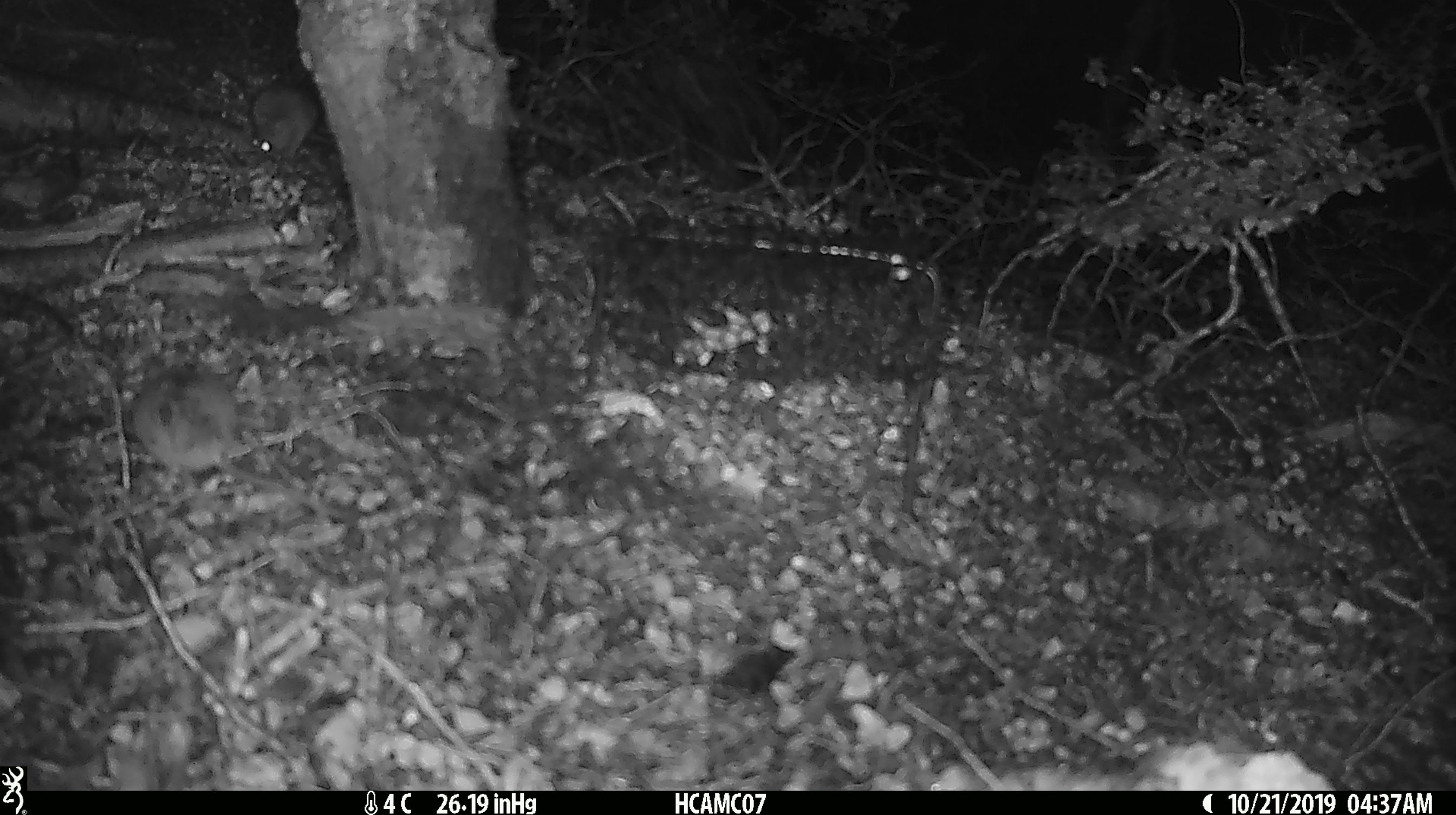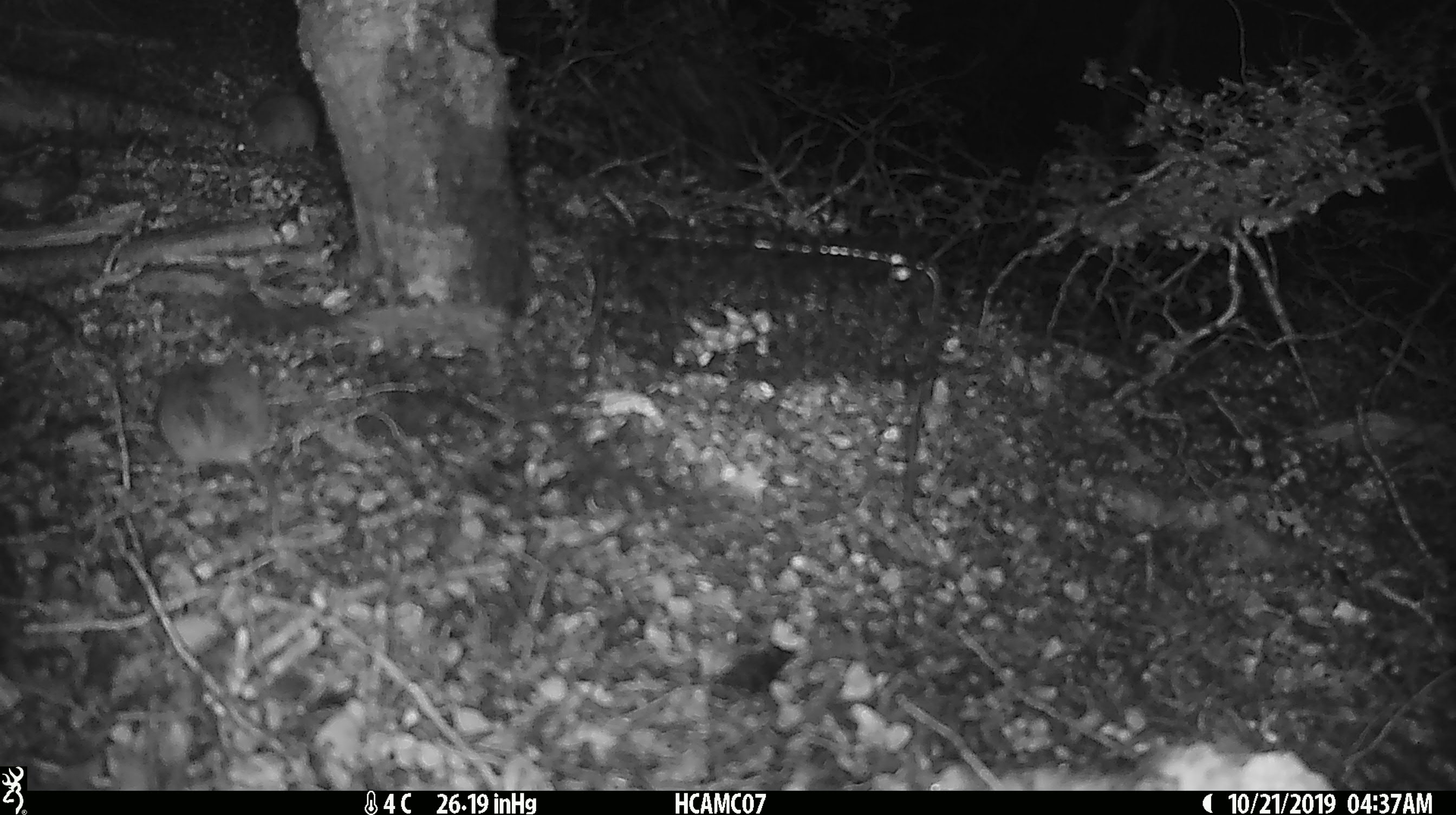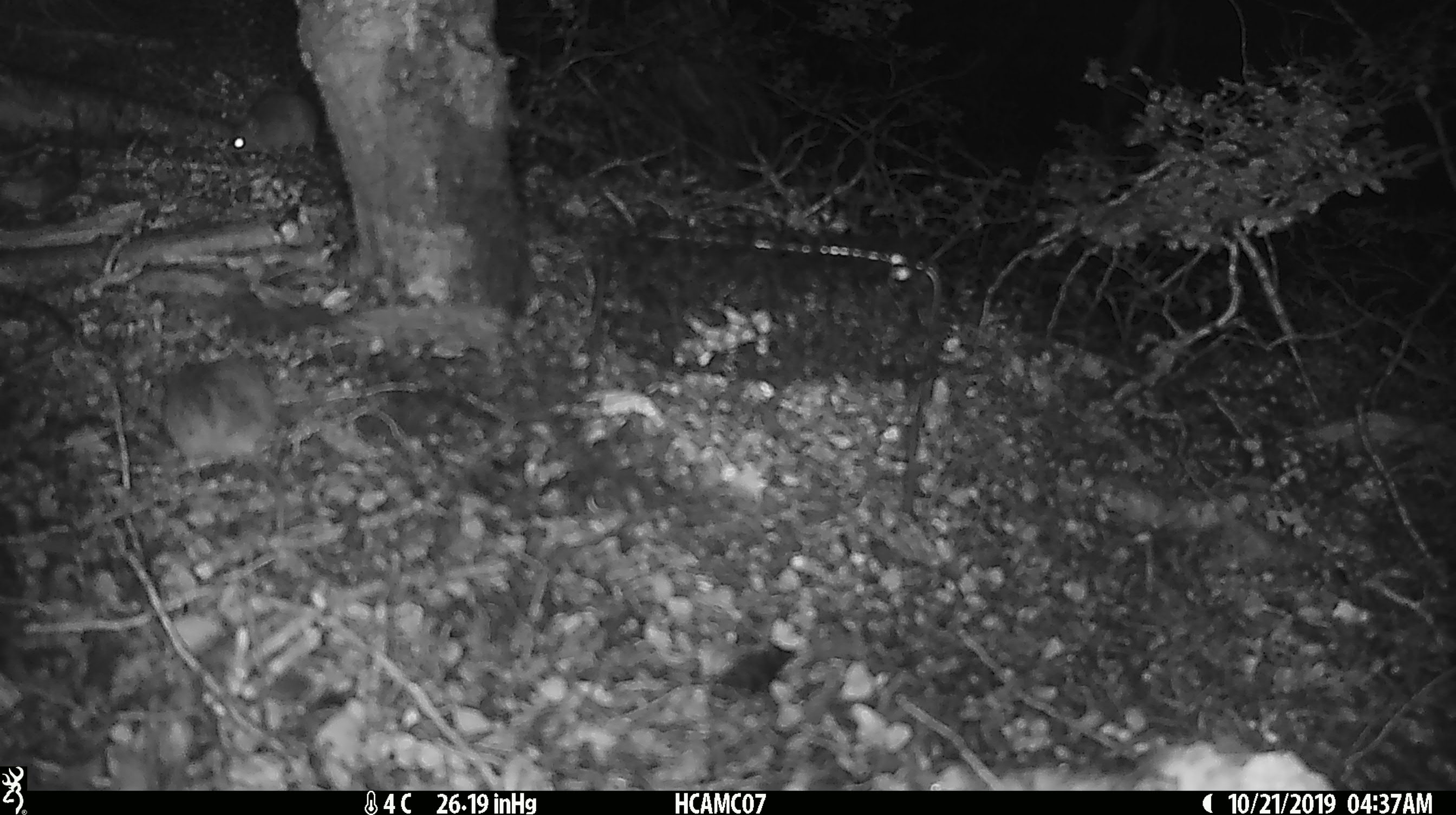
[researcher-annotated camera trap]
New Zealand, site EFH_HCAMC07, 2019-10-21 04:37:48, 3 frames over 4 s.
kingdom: Animalia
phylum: Chordata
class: Mammalia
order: Rodentia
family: Muridae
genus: Mus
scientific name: Mus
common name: mouse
Mouse (Mus).